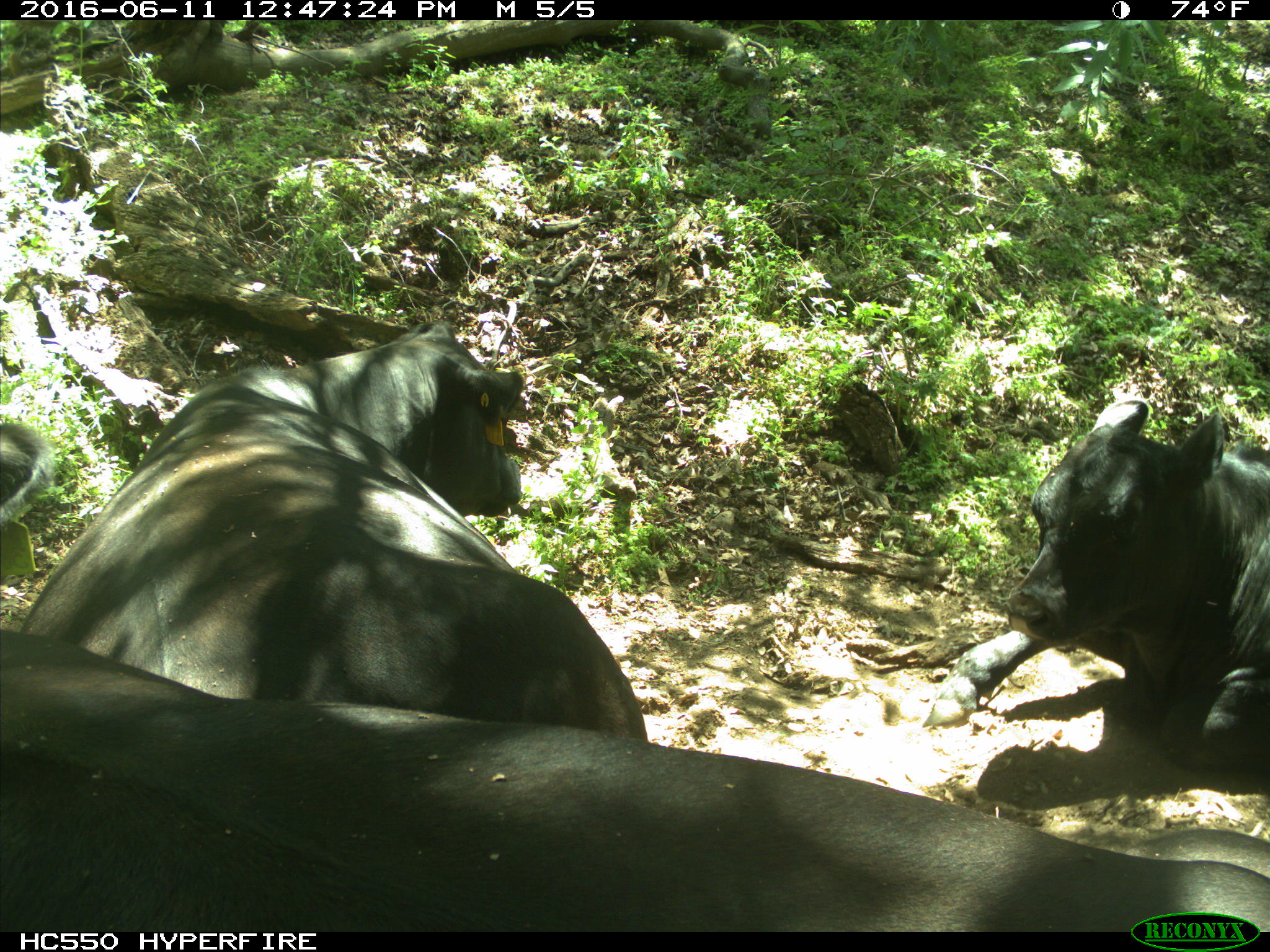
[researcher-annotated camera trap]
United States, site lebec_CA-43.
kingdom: Animalia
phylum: Chordata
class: Mammalia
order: Artiodactyla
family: Bovidae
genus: Bos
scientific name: Bos taurus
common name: domestic cow